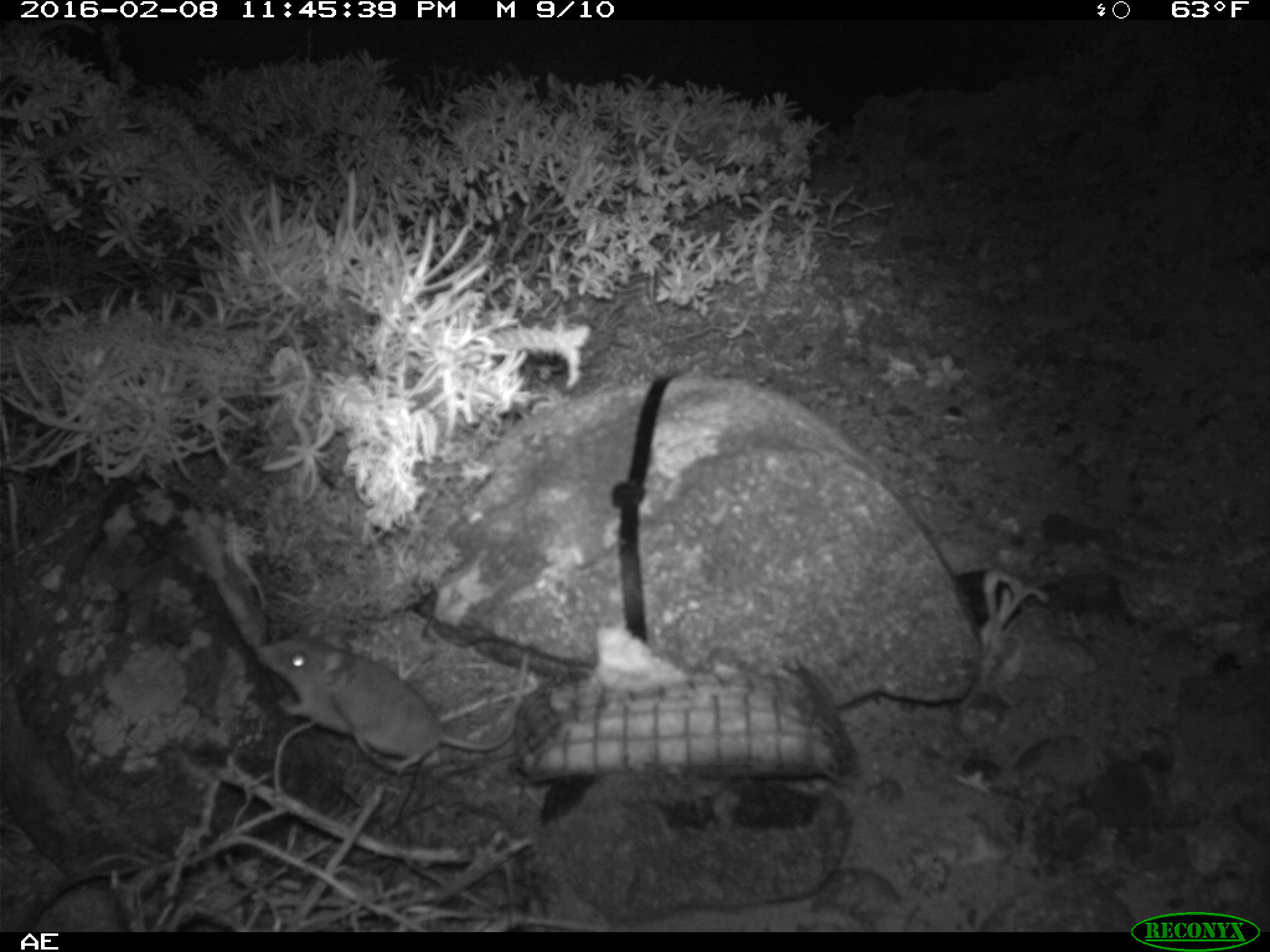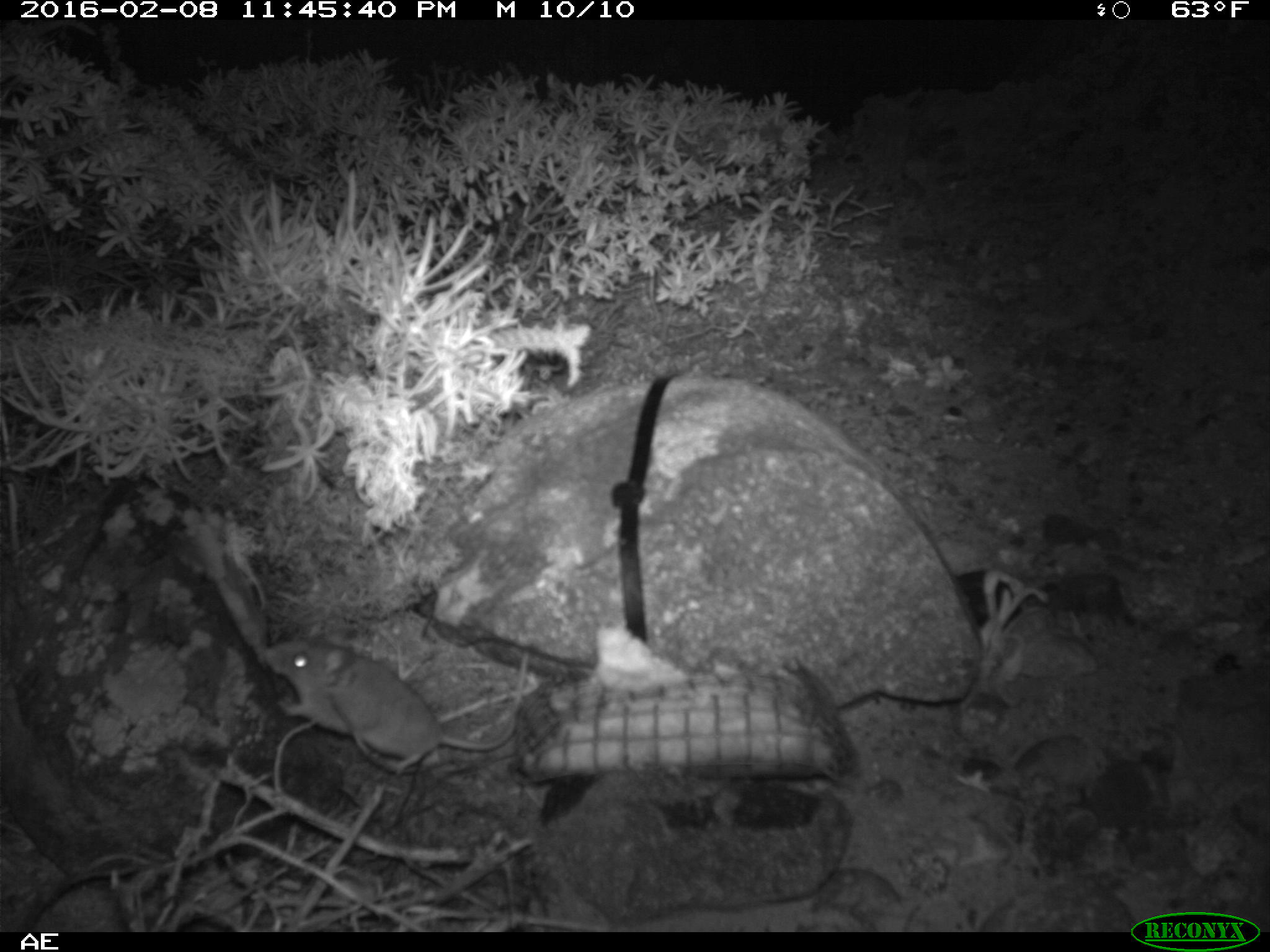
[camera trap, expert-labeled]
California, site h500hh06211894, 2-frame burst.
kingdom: Animalia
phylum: Chordata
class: Mammalia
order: Rodentia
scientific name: Rodentia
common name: rodent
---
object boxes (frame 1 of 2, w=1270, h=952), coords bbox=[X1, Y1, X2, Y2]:
rodent: bbox=[251, 637, 520, 780]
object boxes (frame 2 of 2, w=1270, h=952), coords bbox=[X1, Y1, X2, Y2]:
rodent: bbox=[262, 626, 528, 777]